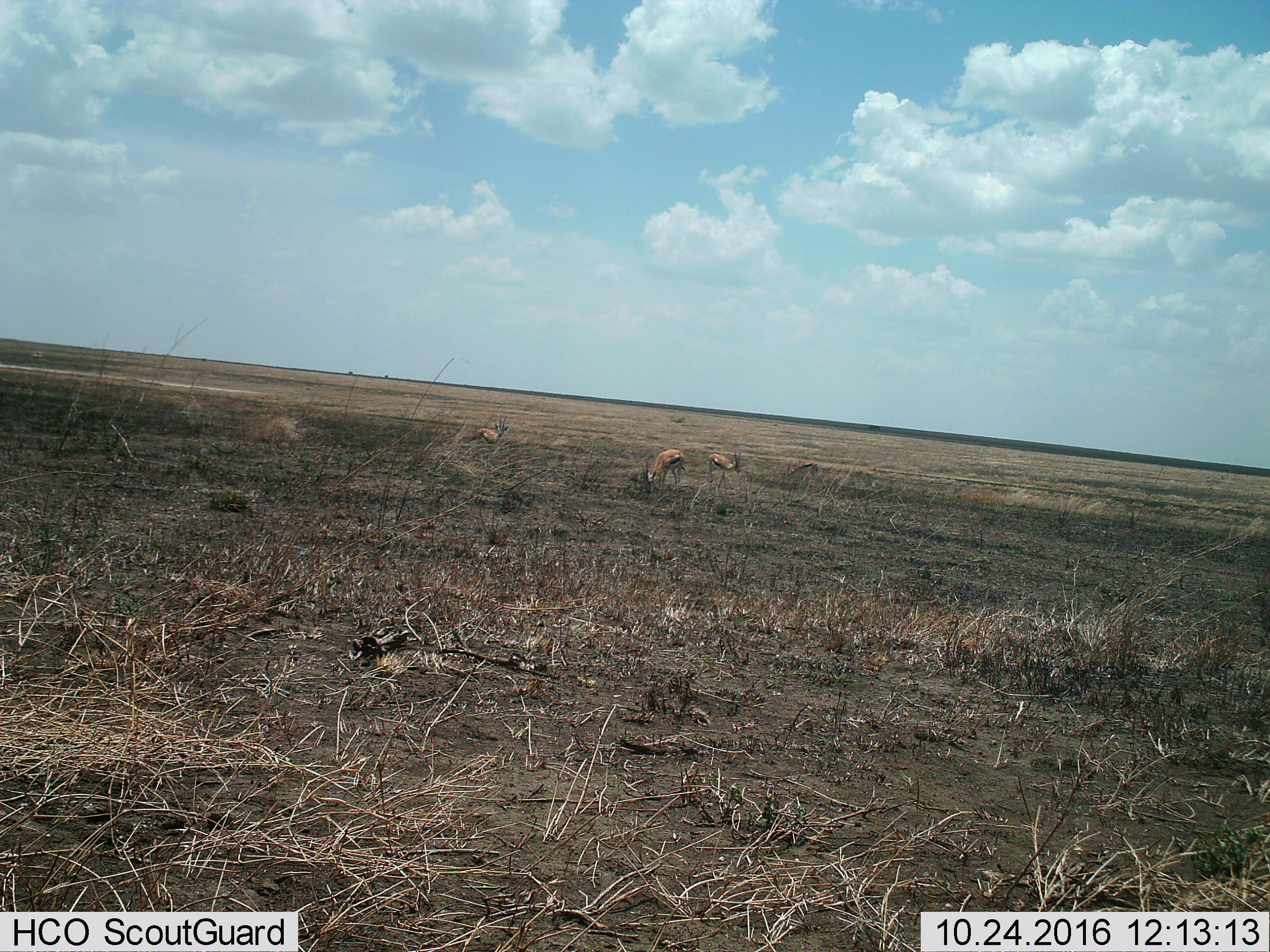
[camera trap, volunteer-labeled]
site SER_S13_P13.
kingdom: Animalia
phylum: Chordata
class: Mammalia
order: Artiodactyla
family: Bovidae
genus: Eudorcas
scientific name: Eudorcas thomsonii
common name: thomson's gazelle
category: gazellethomsons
Gazellethomsons (thomson's gazelle) (Eudorcas thomsonii), count 3. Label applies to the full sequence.